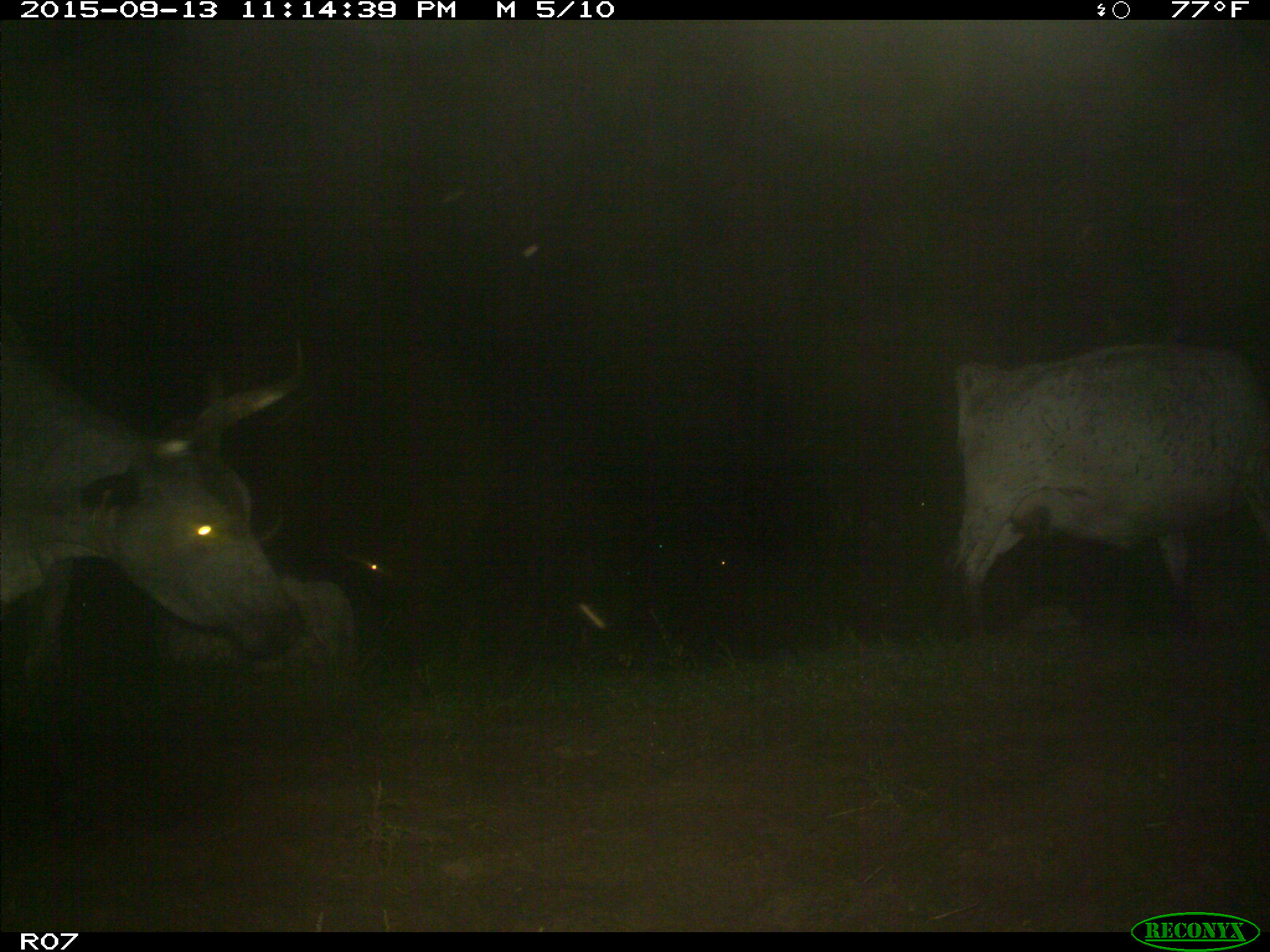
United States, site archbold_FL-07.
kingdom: Animalia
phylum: Chordata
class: Mammalia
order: Artiodactyla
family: Bovidae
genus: Bos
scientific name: Bos taurus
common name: domestic cow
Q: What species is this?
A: Bos taurus (domestic cow).